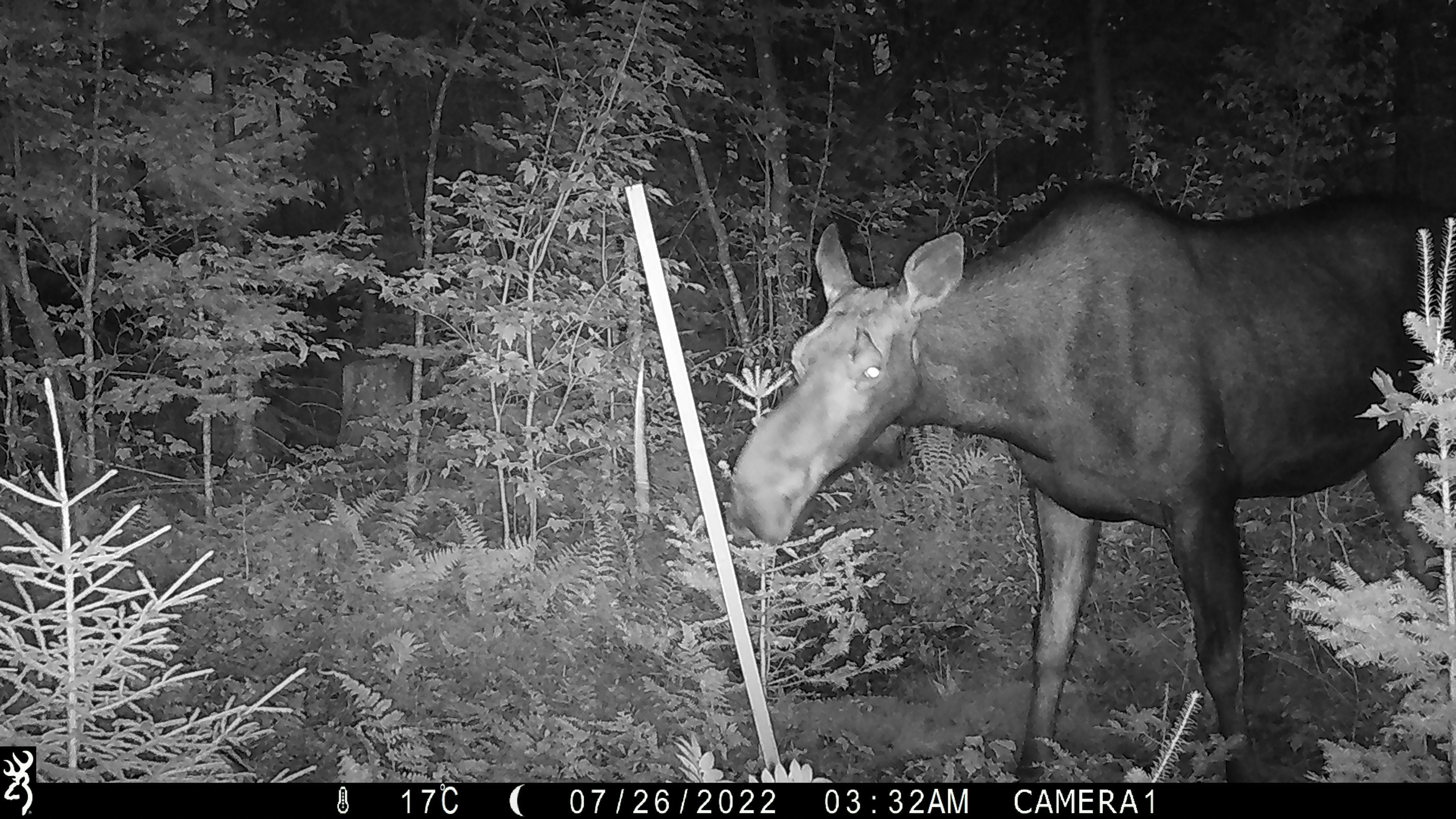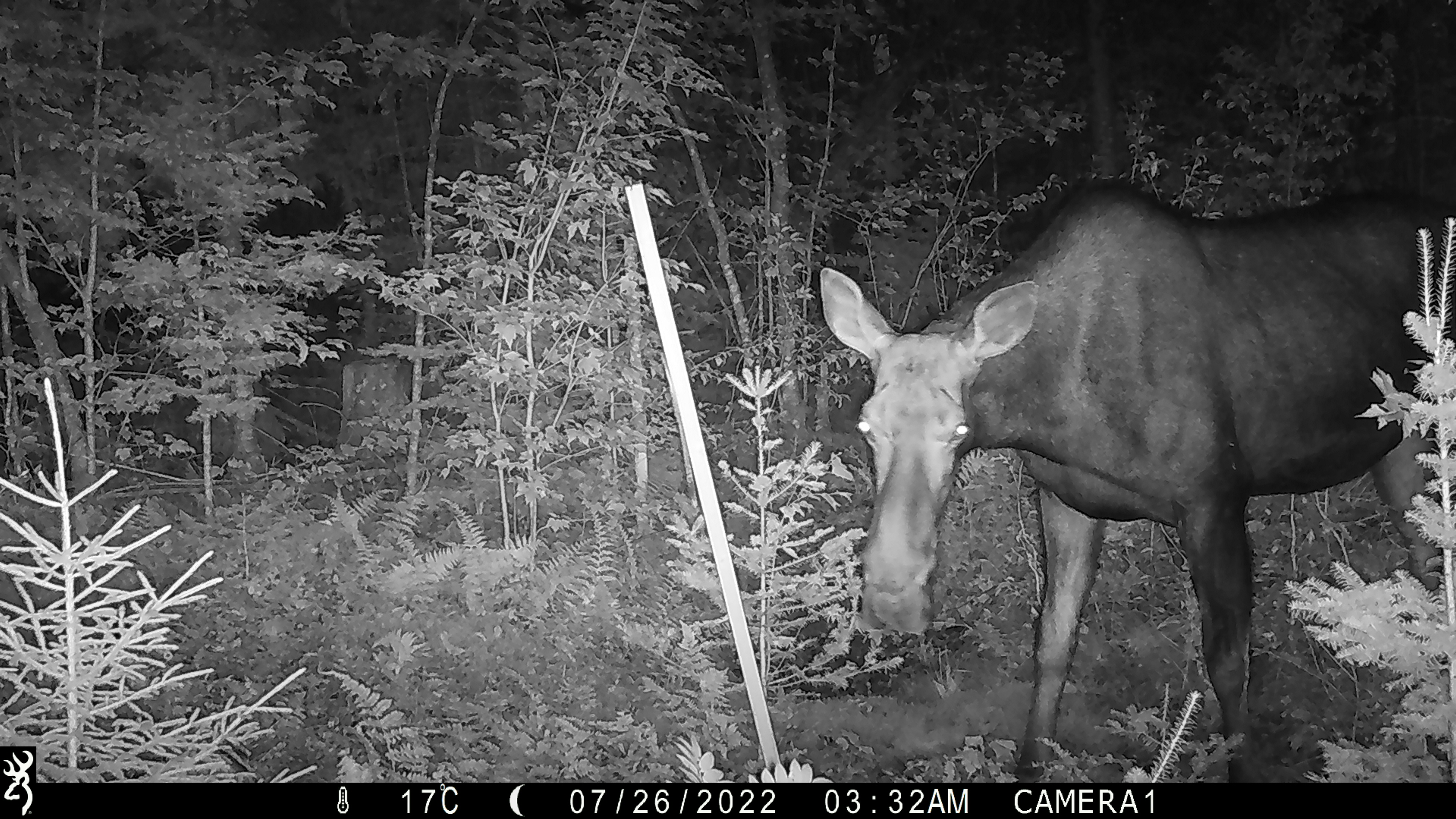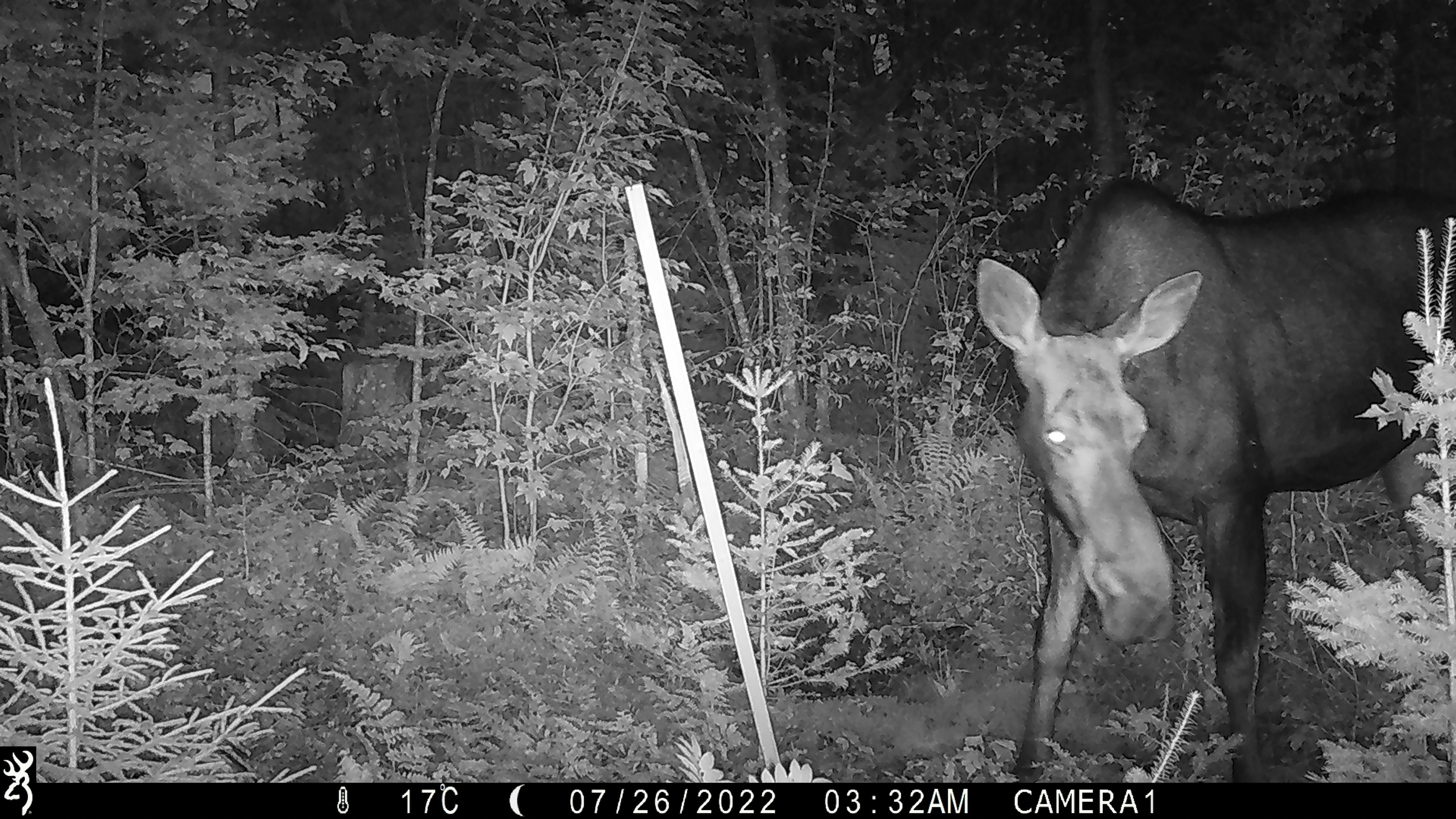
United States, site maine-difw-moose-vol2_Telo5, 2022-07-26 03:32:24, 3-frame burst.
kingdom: Animalia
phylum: Chordata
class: Mammalia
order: Artiodactyla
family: Cervidae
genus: Alces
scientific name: Alces alces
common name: moose